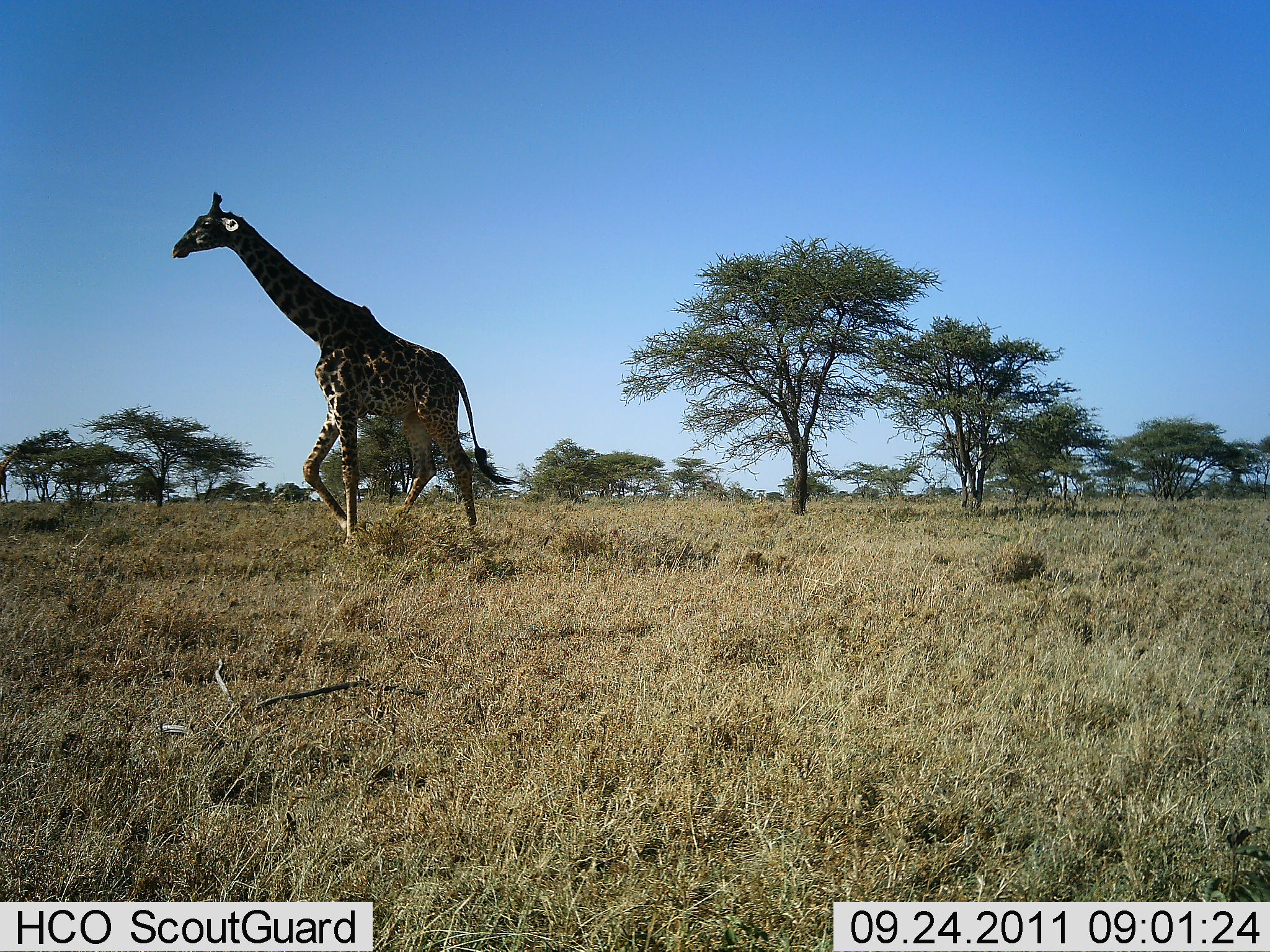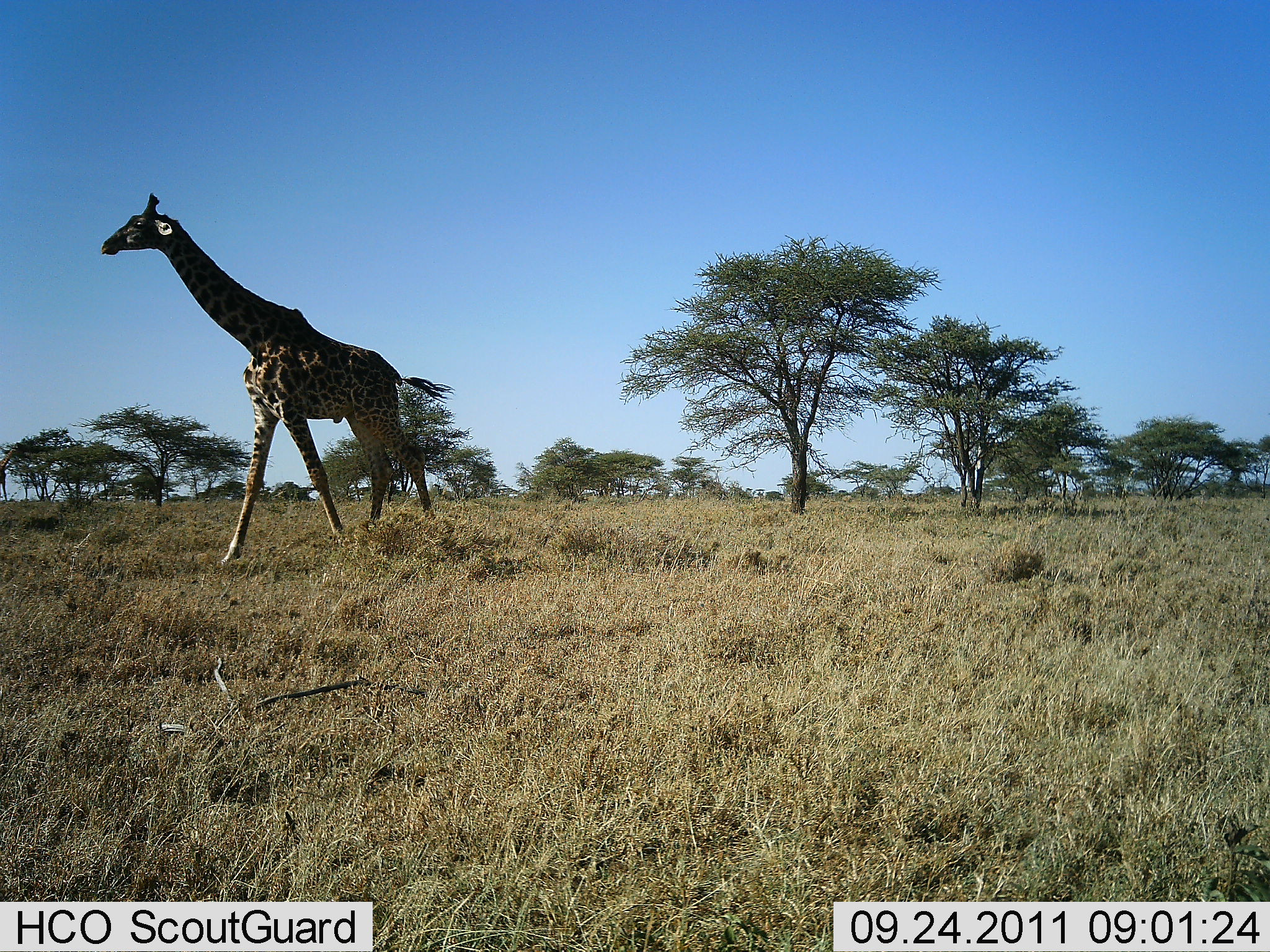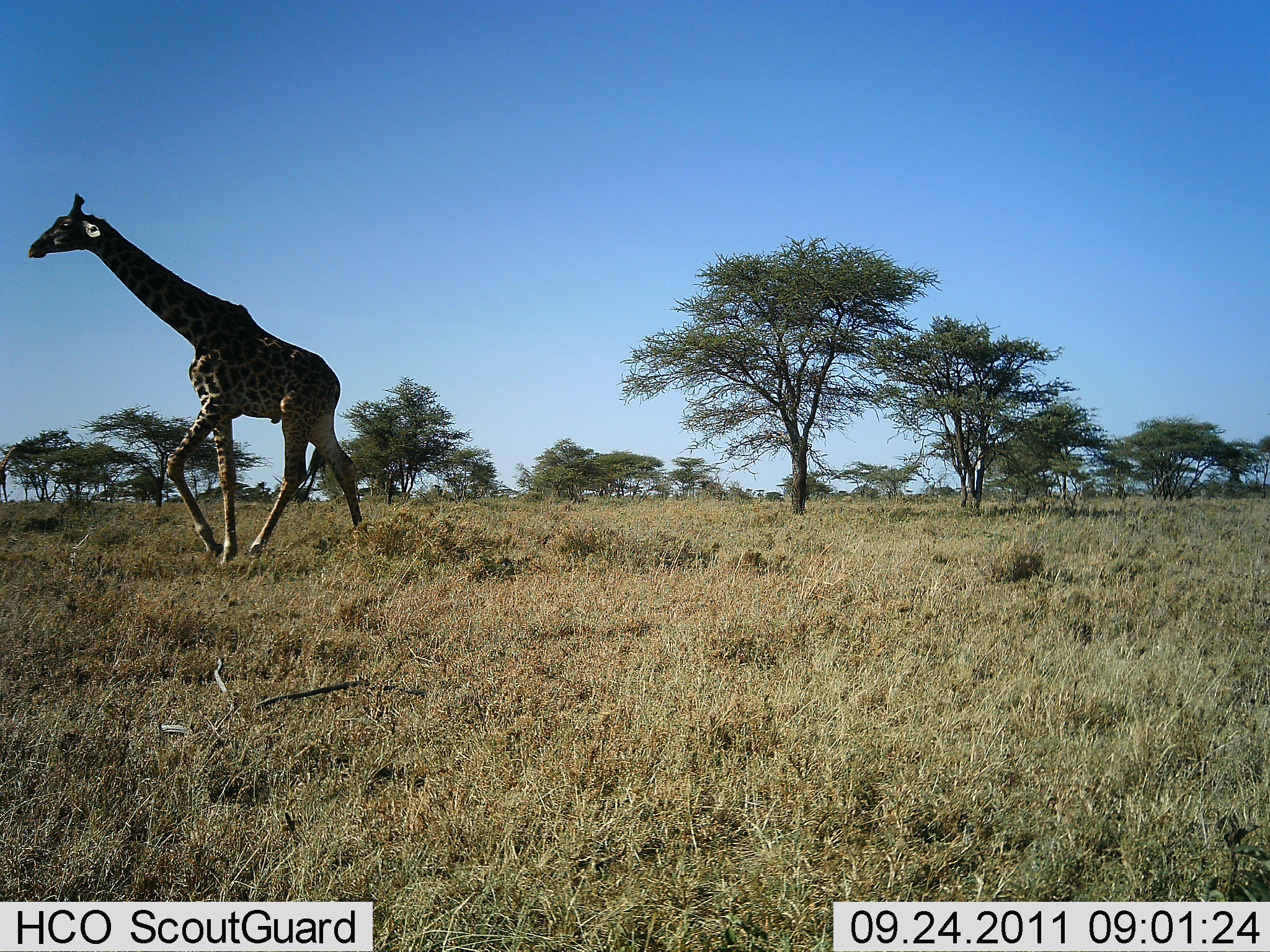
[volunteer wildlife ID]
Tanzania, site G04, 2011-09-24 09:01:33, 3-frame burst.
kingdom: Animalia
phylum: Chordata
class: Mammalia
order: Artiodactyla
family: Giraffidae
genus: Giraffa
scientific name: Giraffa camelopardalis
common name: giraffe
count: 1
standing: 0%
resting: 0%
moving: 100%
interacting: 0%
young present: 0%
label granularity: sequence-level